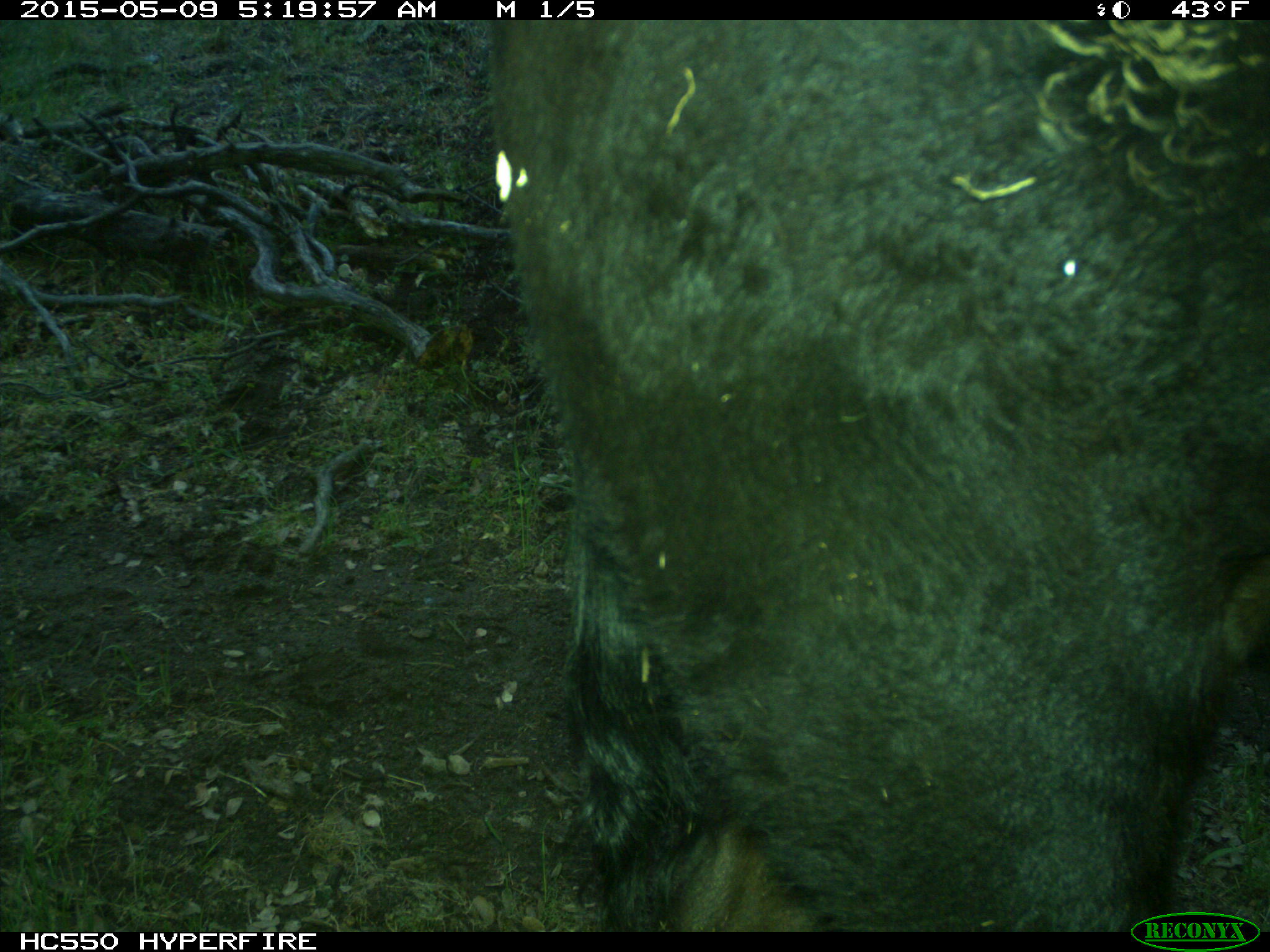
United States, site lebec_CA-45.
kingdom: Animalia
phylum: Chordata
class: Mammalia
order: Artiodactyla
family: Bovidae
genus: Bos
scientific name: Bos taurus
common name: domestic cow